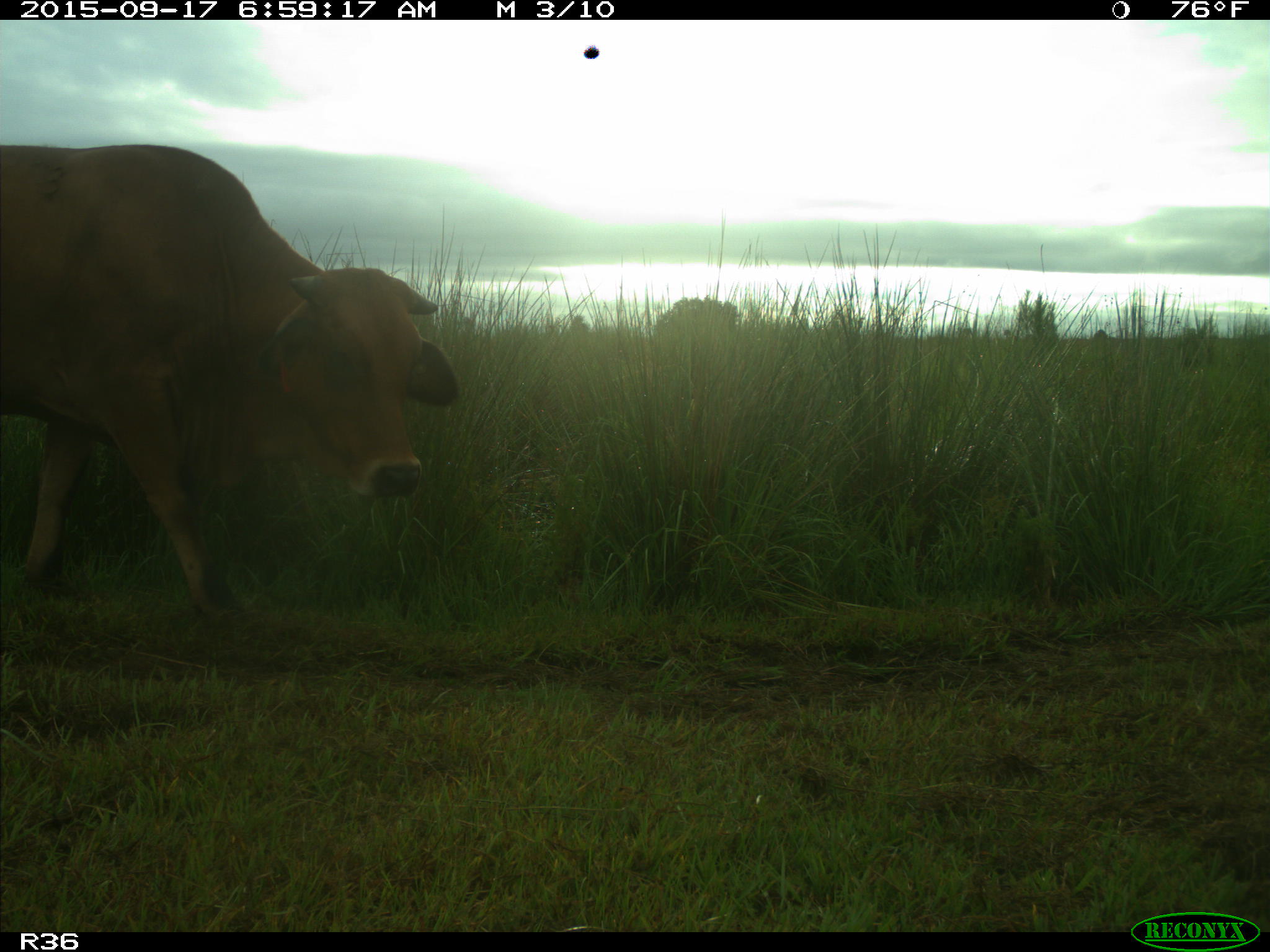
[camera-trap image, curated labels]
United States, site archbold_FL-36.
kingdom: Animalia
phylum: Chordata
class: Mammalia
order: Artiodactyla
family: Bovidae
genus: Bos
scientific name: Bos taurus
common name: domestic cow